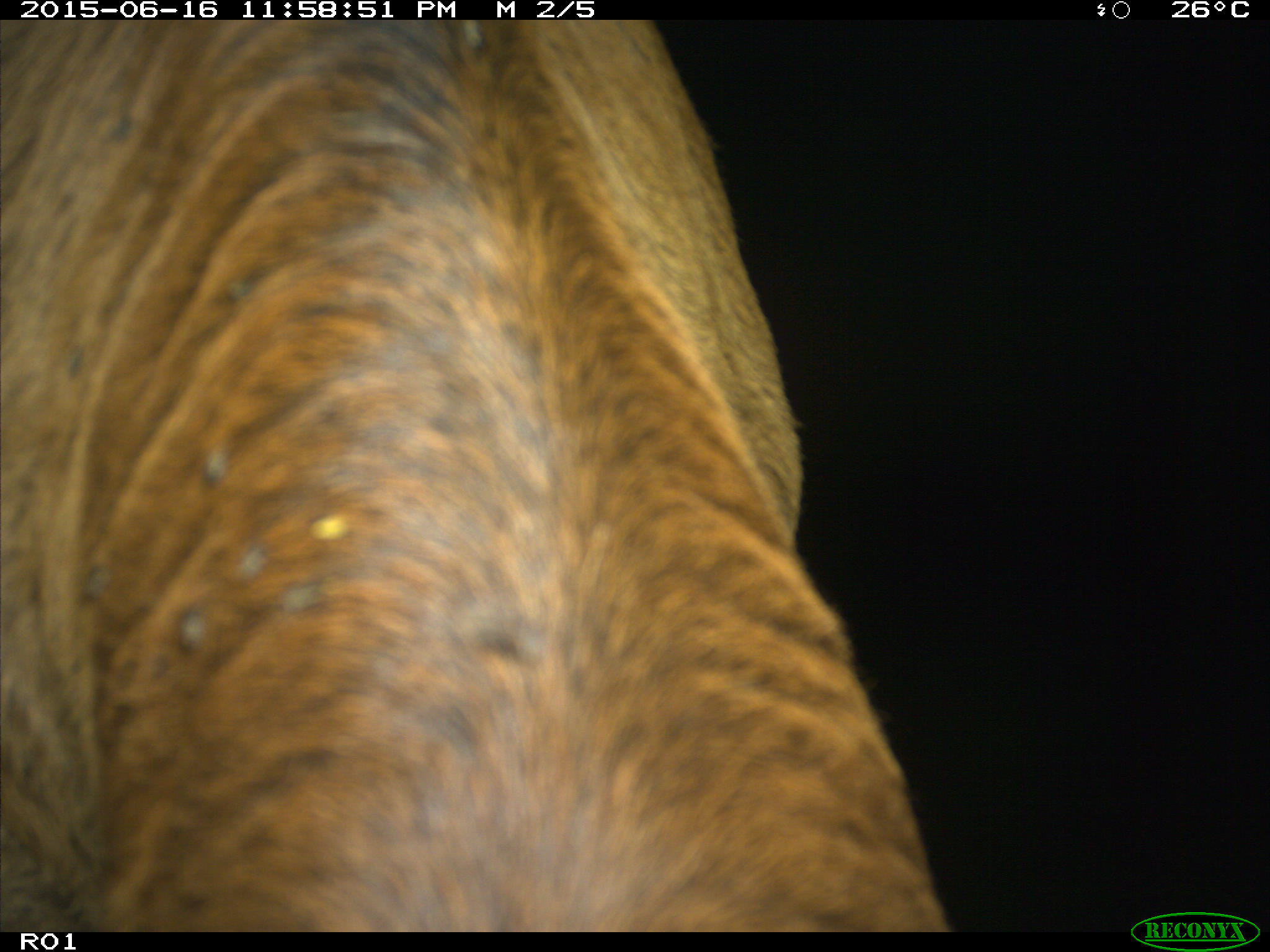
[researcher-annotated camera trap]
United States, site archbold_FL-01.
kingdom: Animalia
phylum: Chordata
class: Mammalia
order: Artiodactyla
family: Bovidae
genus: Bos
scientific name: Bos taurus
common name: domestic cow